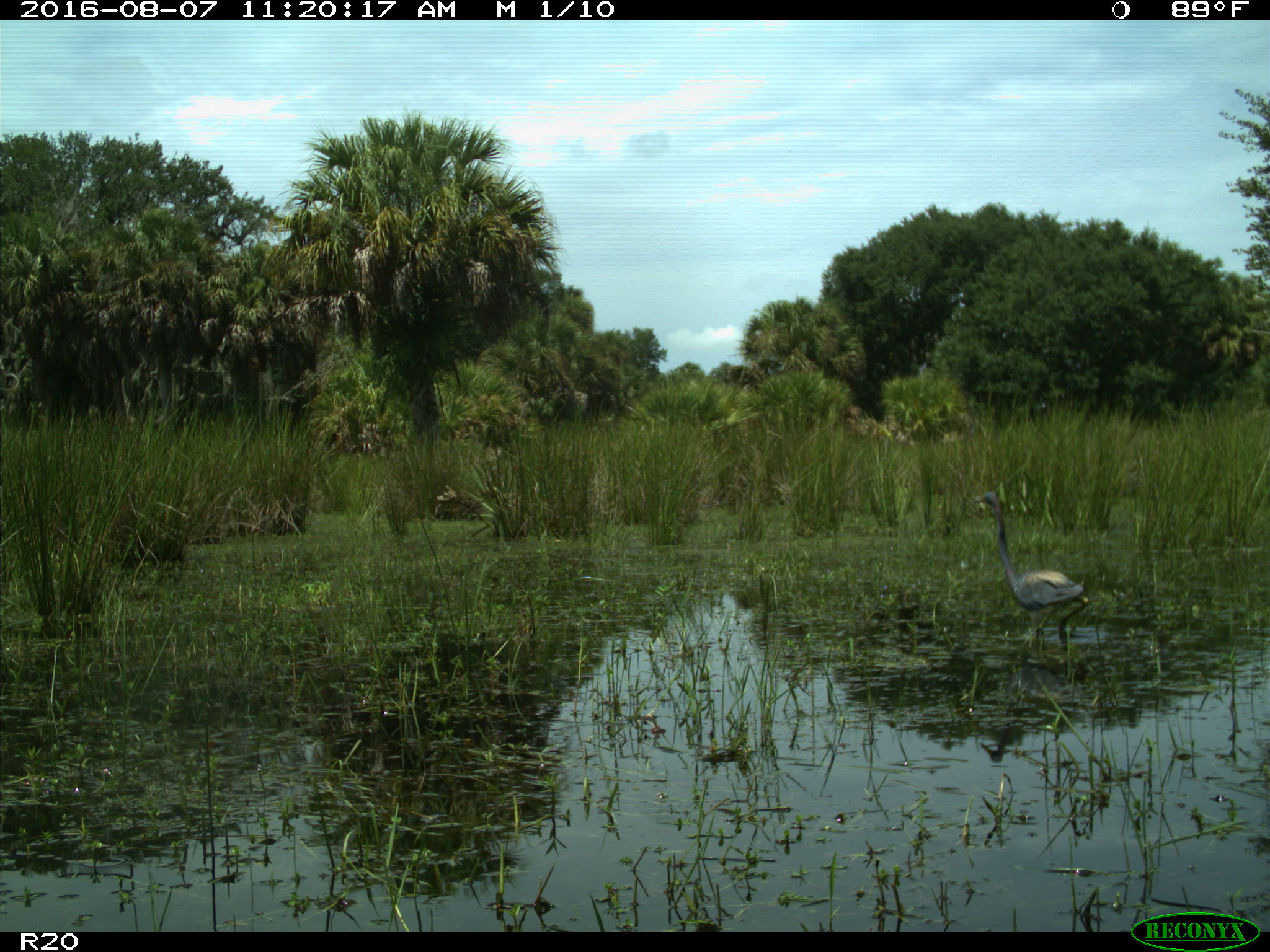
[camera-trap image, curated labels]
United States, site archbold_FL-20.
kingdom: Animalia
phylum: Chordata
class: Aves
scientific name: Aves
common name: birds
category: unidentified bird